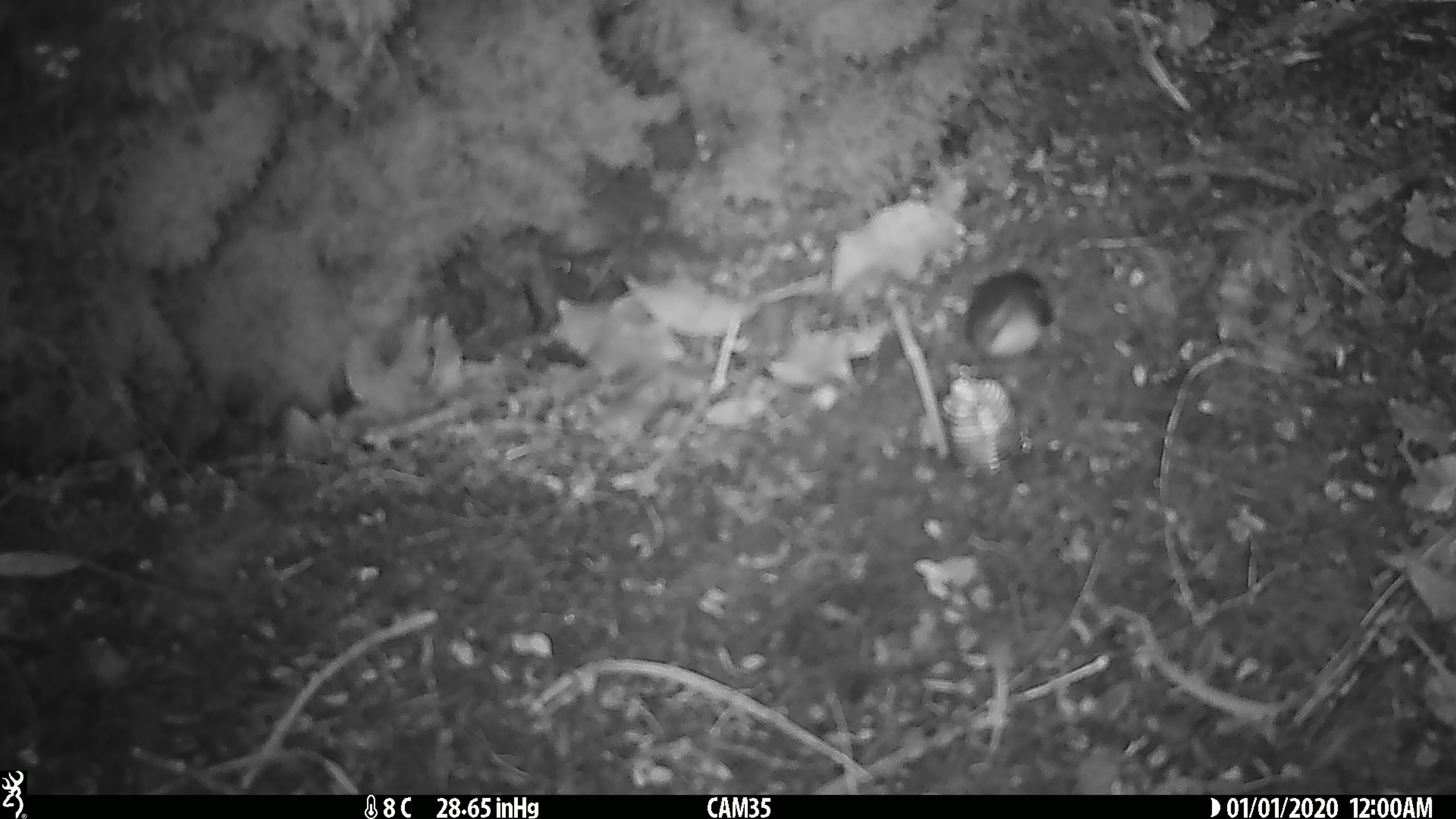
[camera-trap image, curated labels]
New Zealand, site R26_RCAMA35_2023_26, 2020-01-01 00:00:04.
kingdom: Animalia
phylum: Chordata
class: Aves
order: Passeriformes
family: Acanthisittidae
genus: Acanthisitta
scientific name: Acanthisitta chloris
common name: rifleman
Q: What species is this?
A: Rifleman (Acanthisitta chloris).